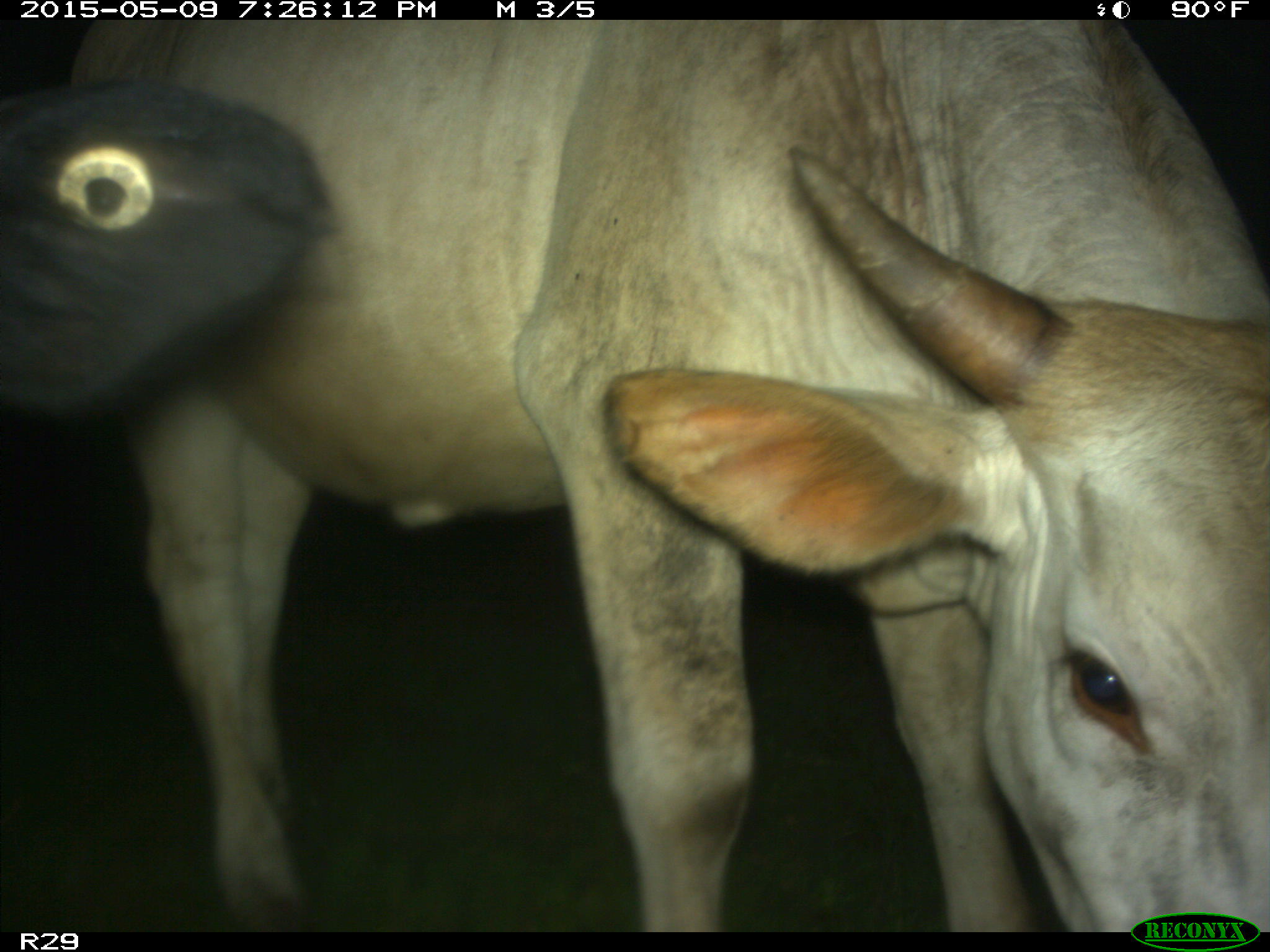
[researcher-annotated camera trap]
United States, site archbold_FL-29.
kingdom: Animalia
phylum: Chordata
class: Mammalia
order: Artiodactyla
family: Bovidae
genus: Bos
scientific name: Bos taurus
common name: domestic cow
Bos taurus (domestic cow).